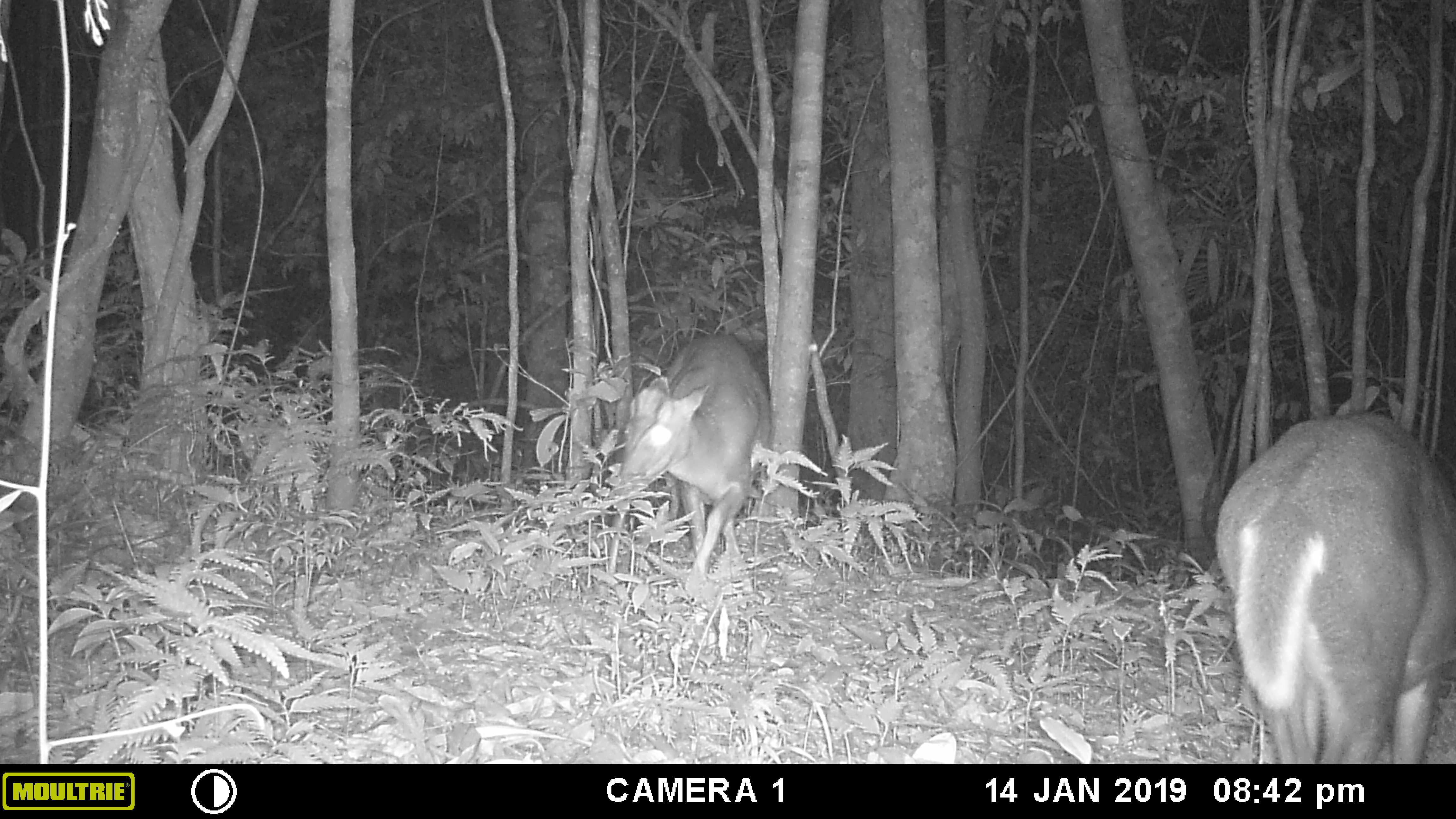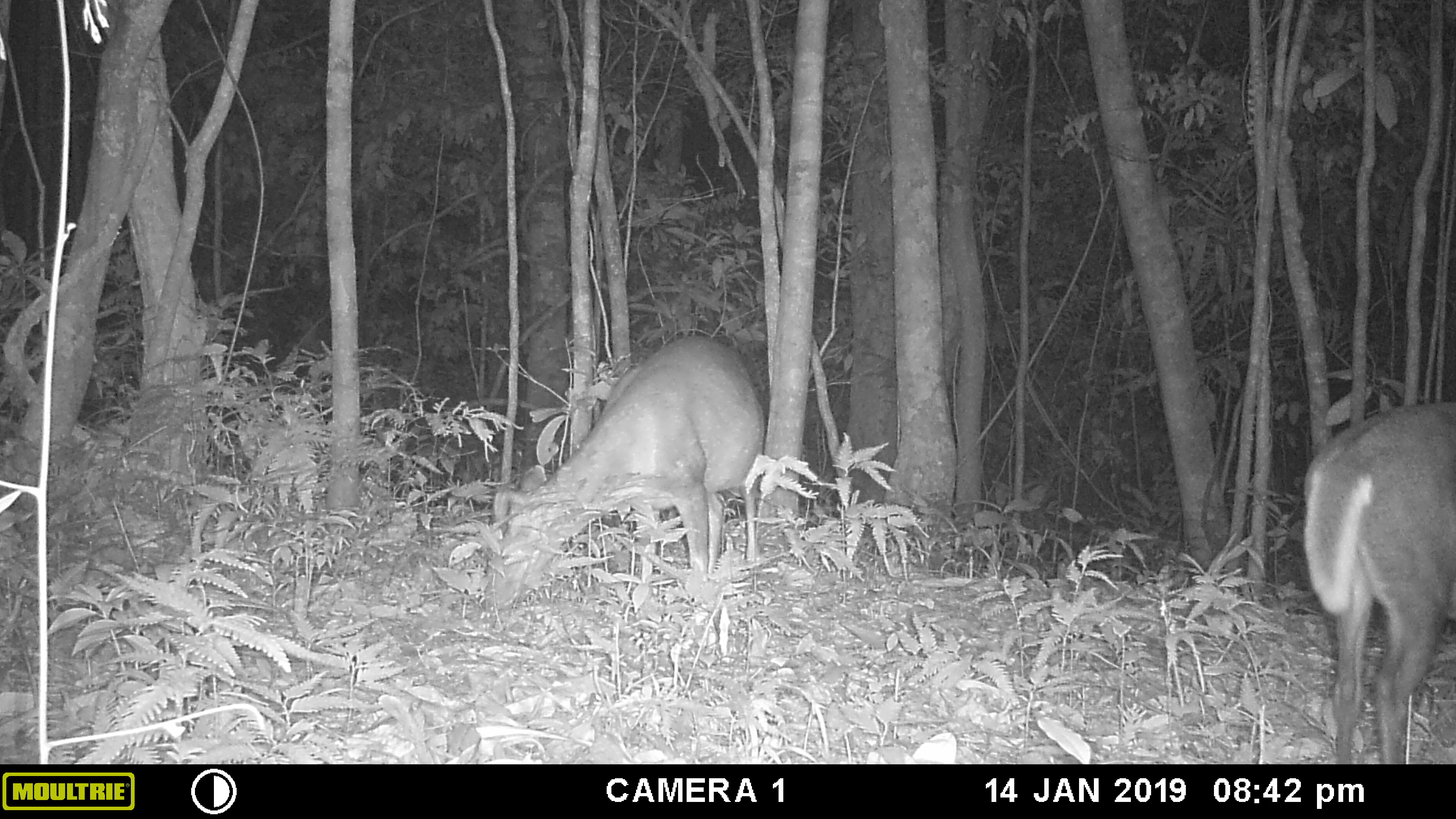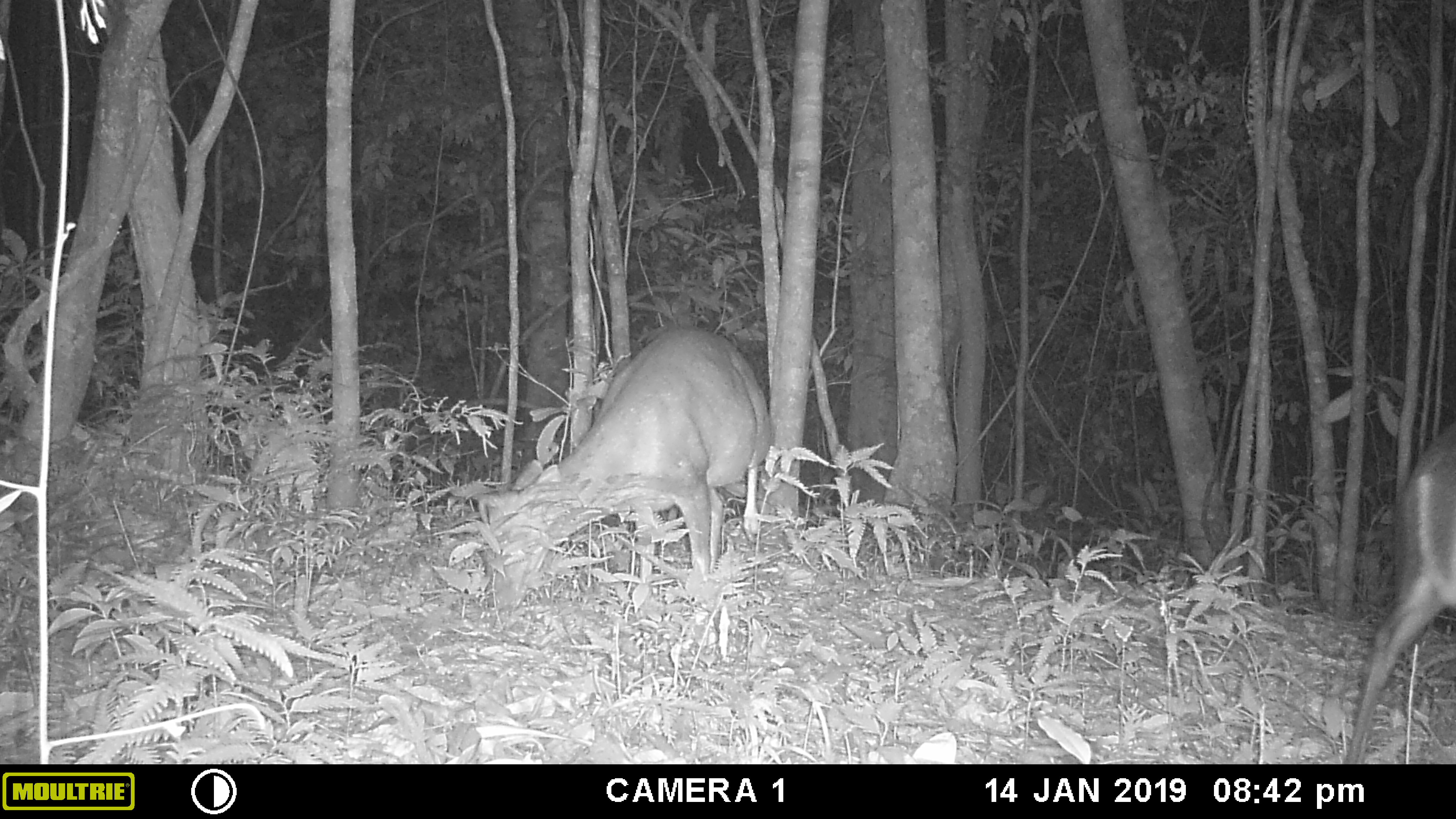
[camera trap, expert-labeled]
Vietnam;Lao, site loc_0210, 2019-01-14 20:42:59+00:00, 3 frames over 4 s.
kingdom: Animalia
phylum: Chordata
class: Mammalia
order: Artiodactyla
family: Cervidae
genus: Muntiacus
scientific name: Muntiacus rooseveltorum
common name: roosevelt's muntjac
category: roosevelts muntjac group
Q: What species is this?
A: Roosevelts muntjac group (roosevelt's muntjac) (Muntiacus rooseveltorum).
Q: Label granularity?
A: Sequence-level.